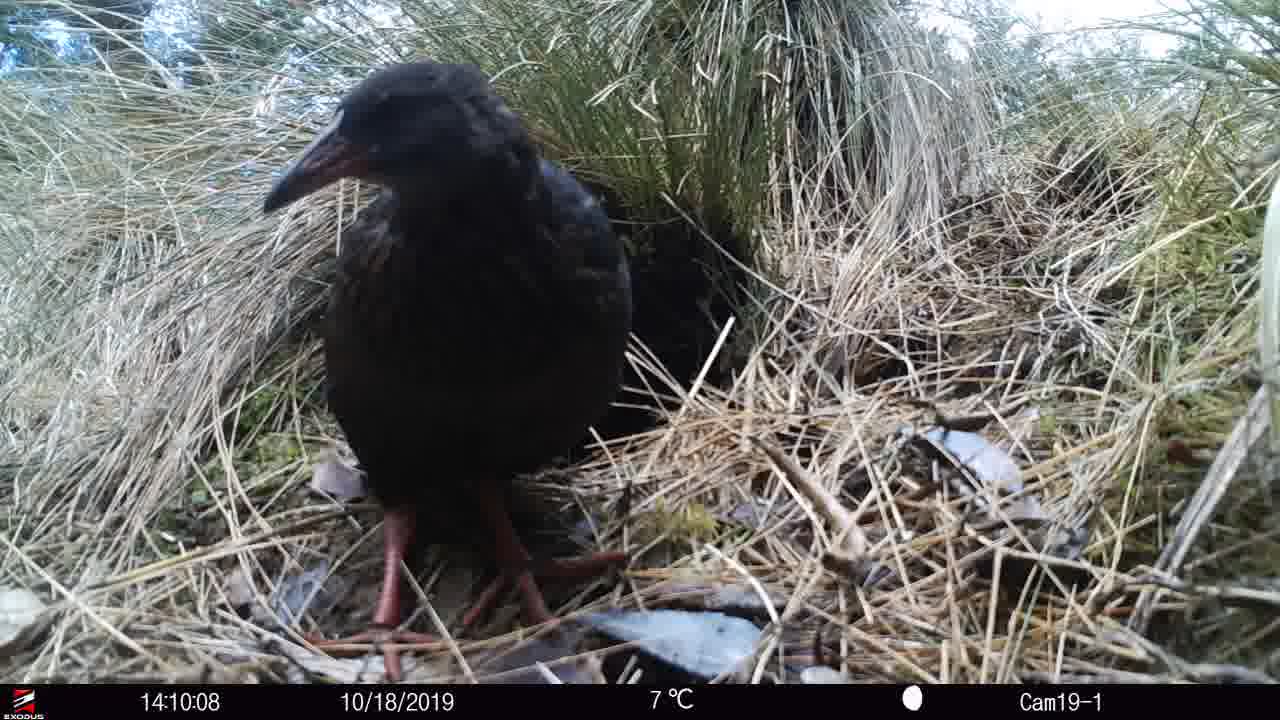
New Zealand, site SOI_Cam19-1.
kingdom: Animalia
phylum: Chordata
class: Aves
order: Gruiformes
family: Rallidae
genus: Gallirallus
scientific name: Gallirallus australis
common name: weka